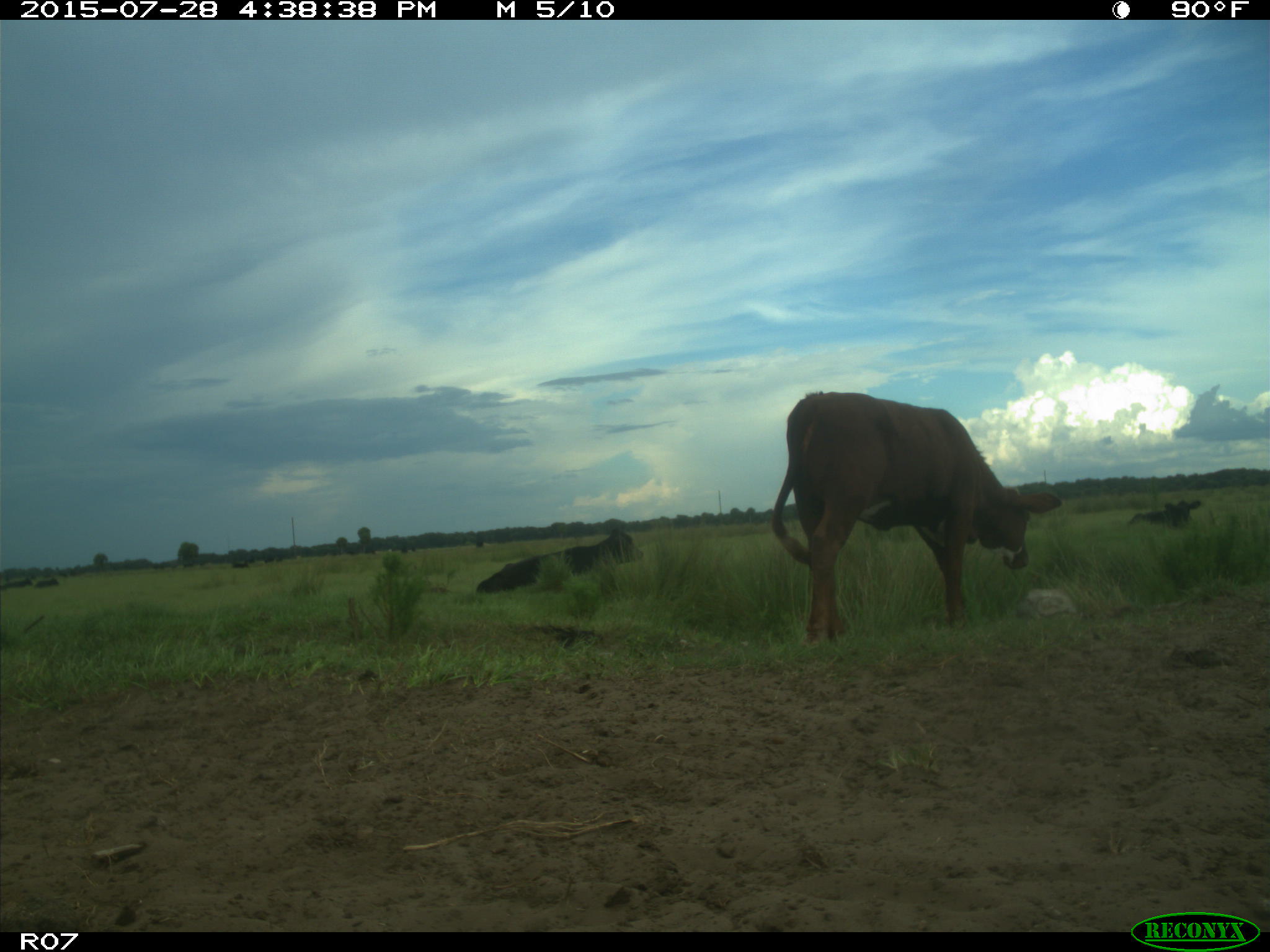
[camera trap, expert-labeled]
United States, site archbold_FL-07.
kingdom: Animalia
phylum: Chordata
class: Mammalia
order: Artiodactyla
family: Bovidae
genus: Bos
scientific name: Bos taurus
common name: domestic cow